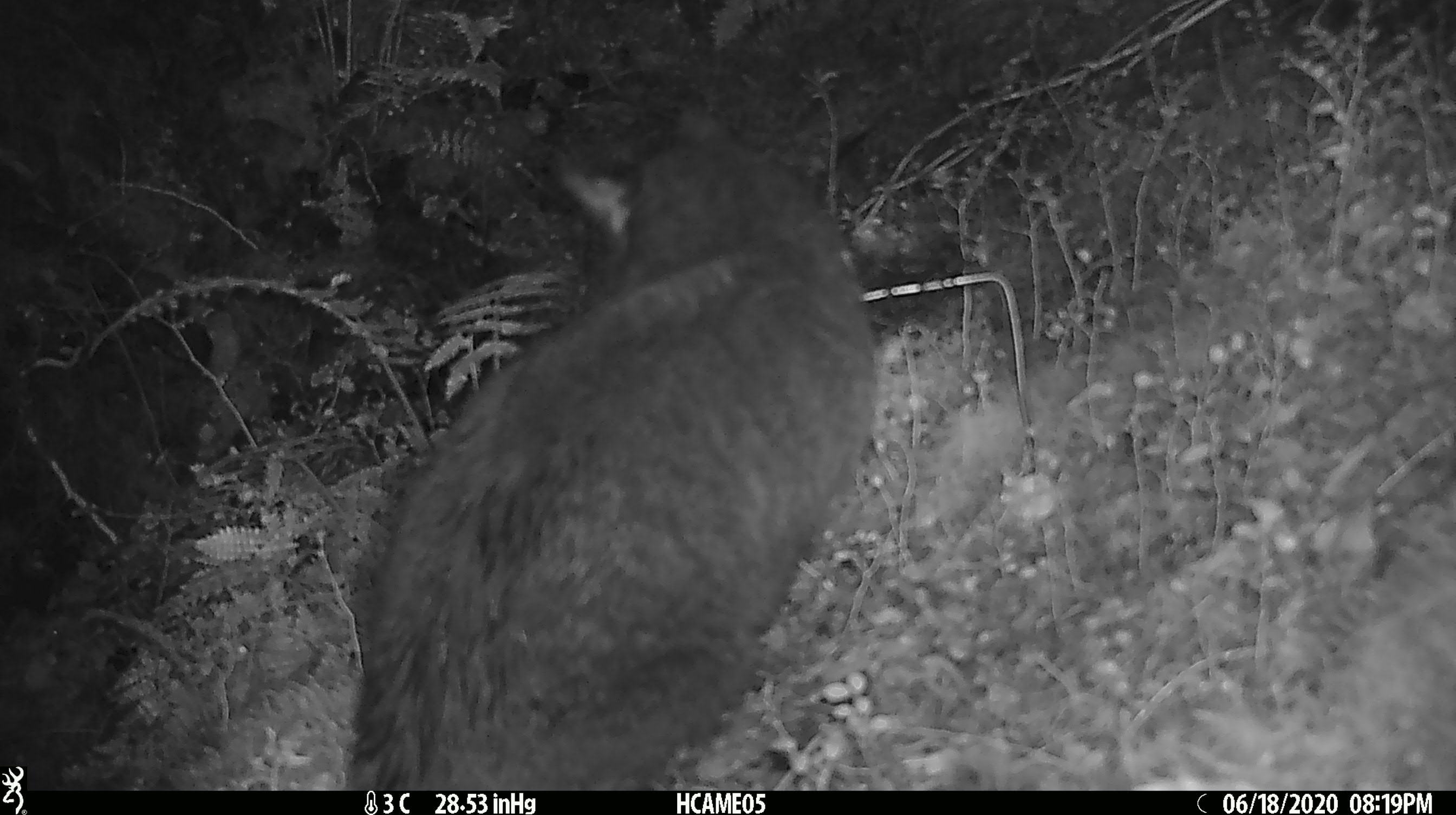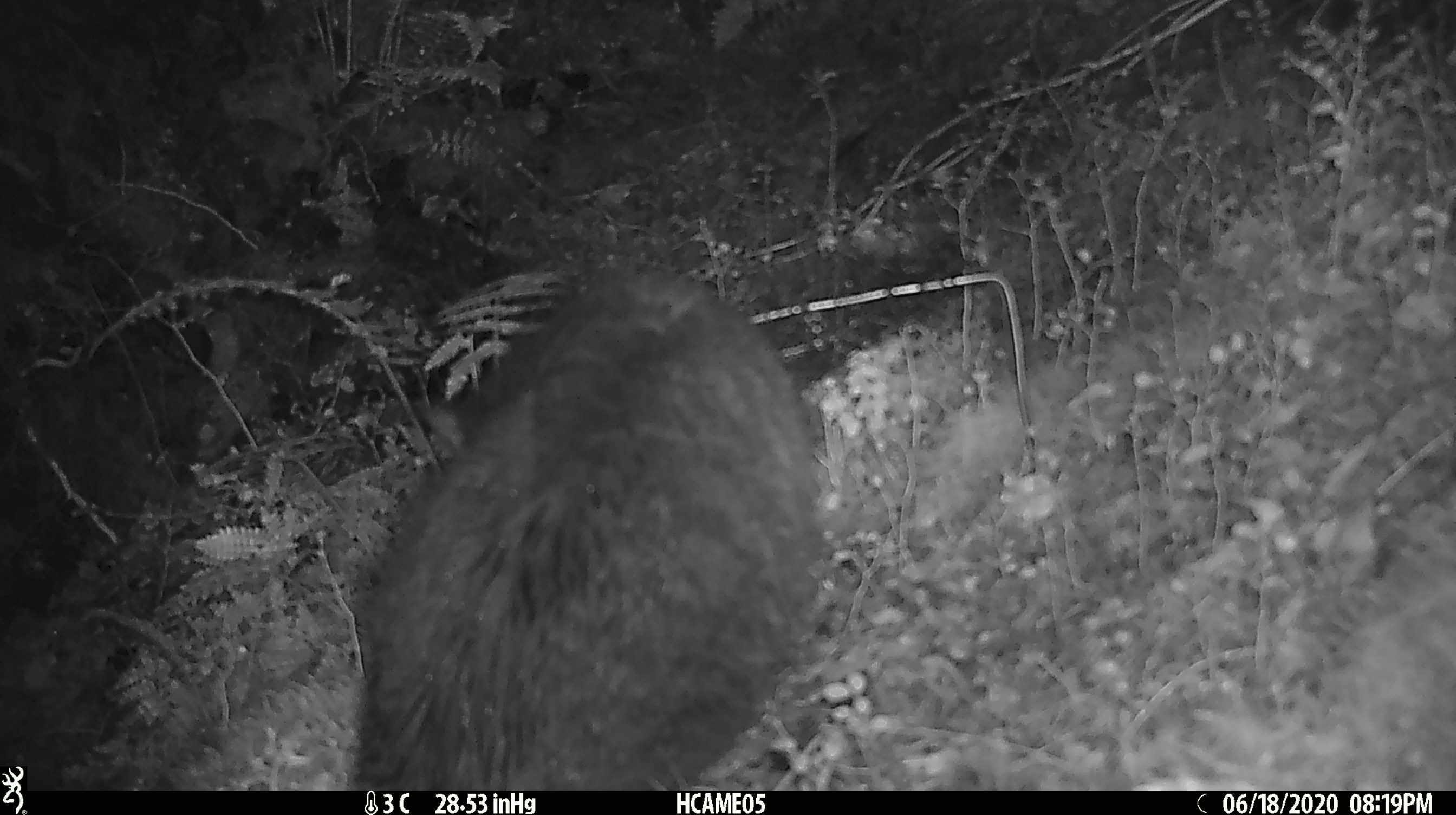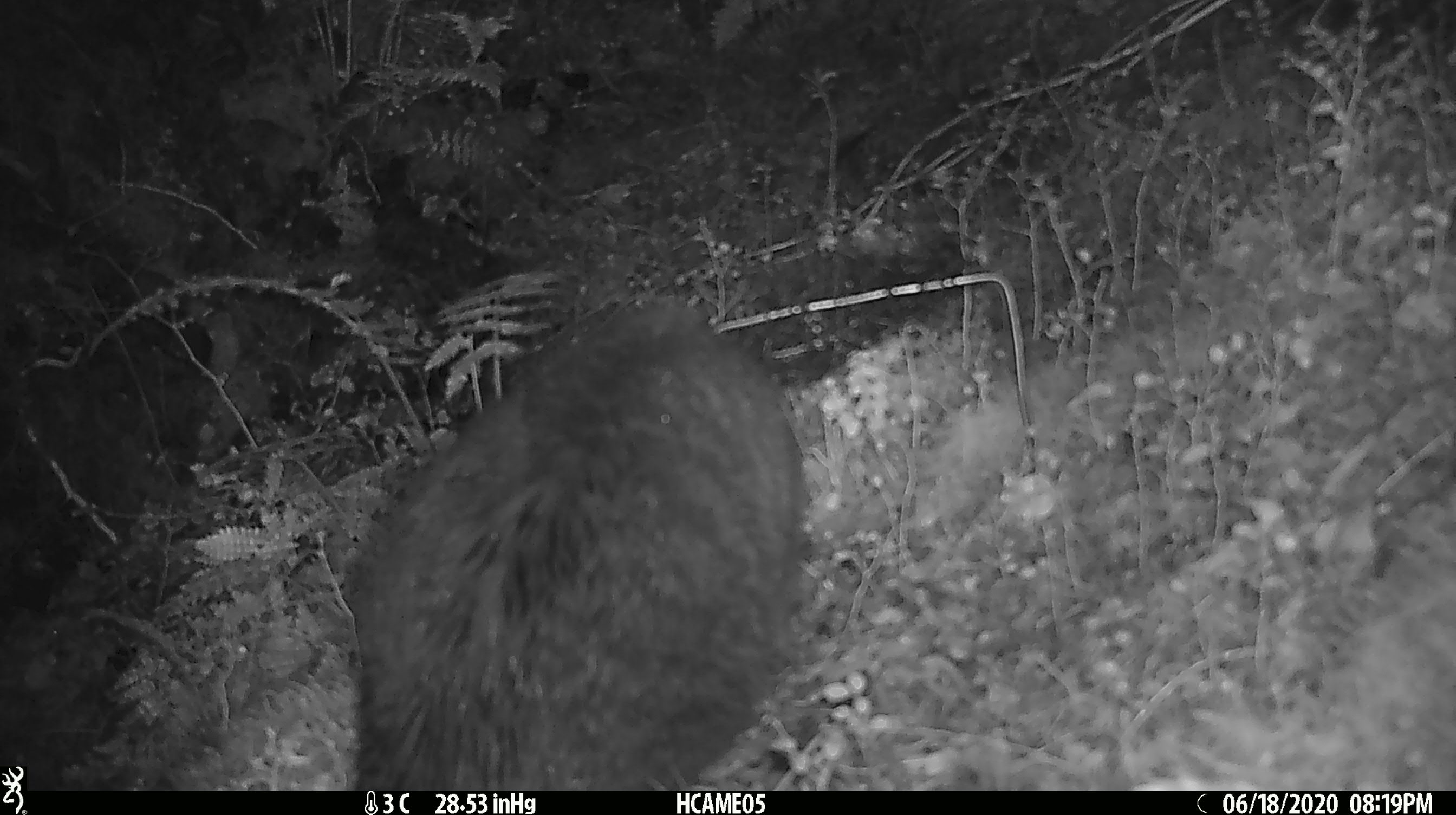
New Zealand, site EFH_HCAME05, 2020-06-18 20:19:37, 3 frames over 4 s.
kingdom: Animalia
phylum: Chordata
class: Mammalia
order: Carnivora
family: Felidae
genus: Felis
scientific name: Felis catus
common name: domestic cat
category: cat